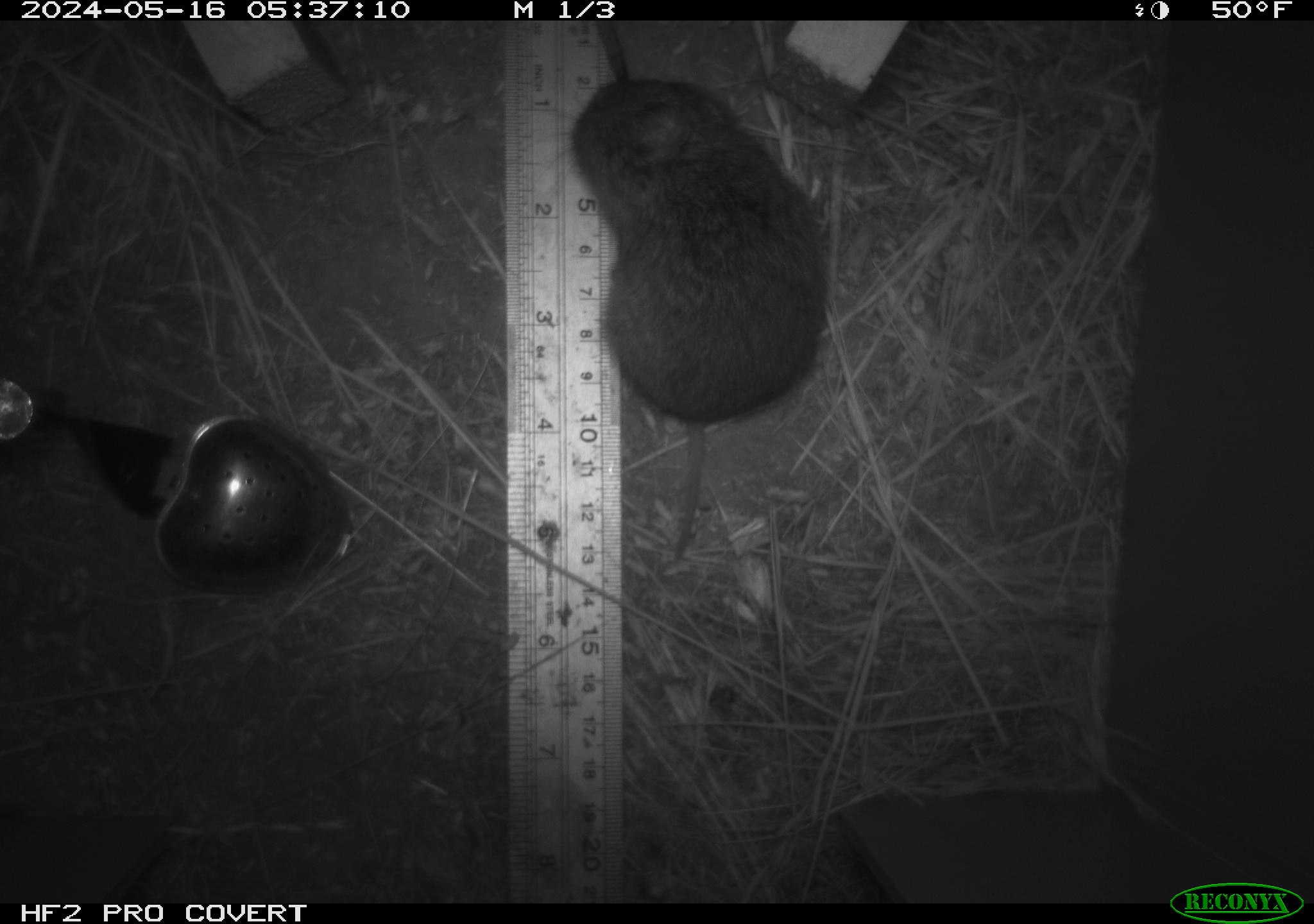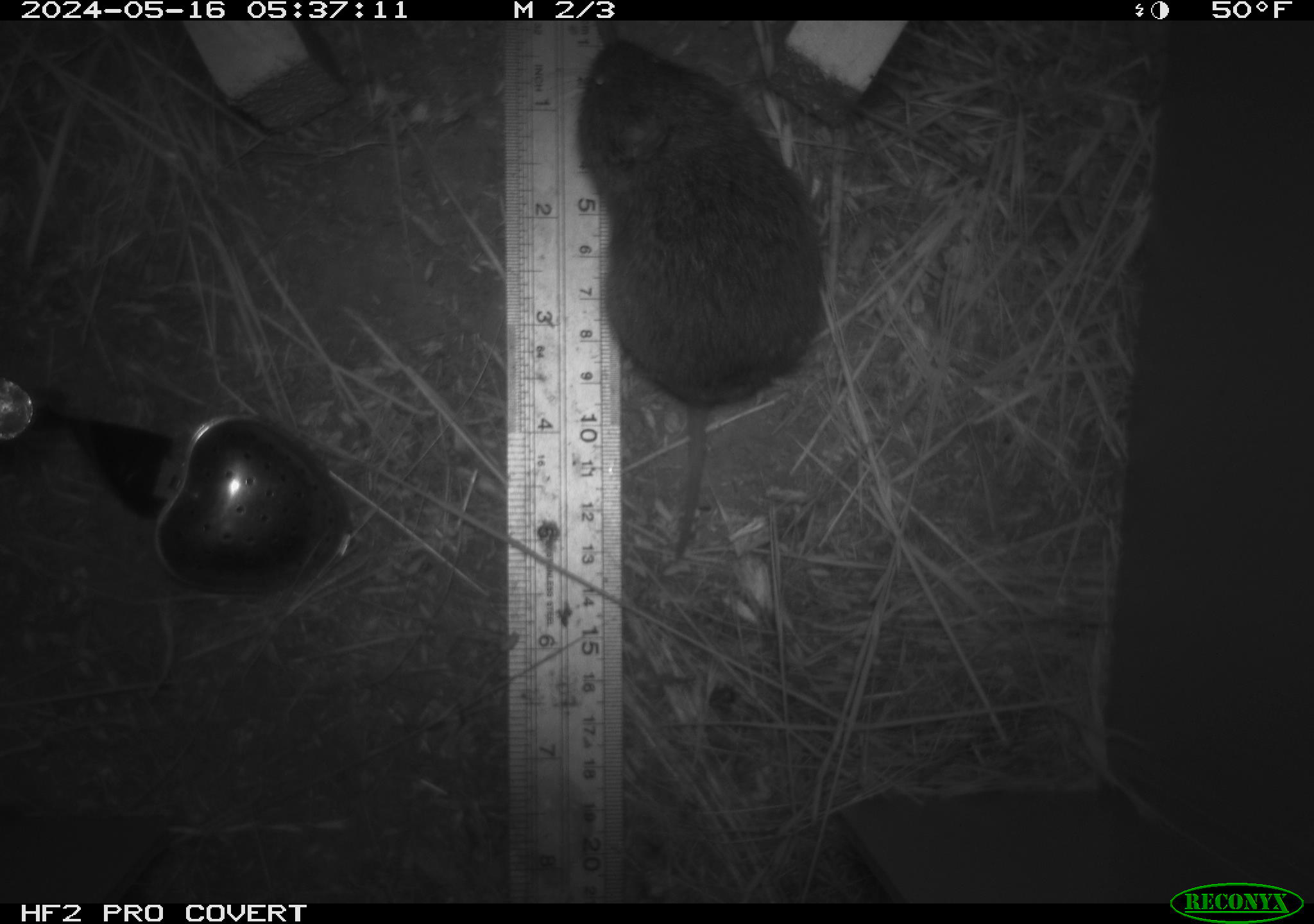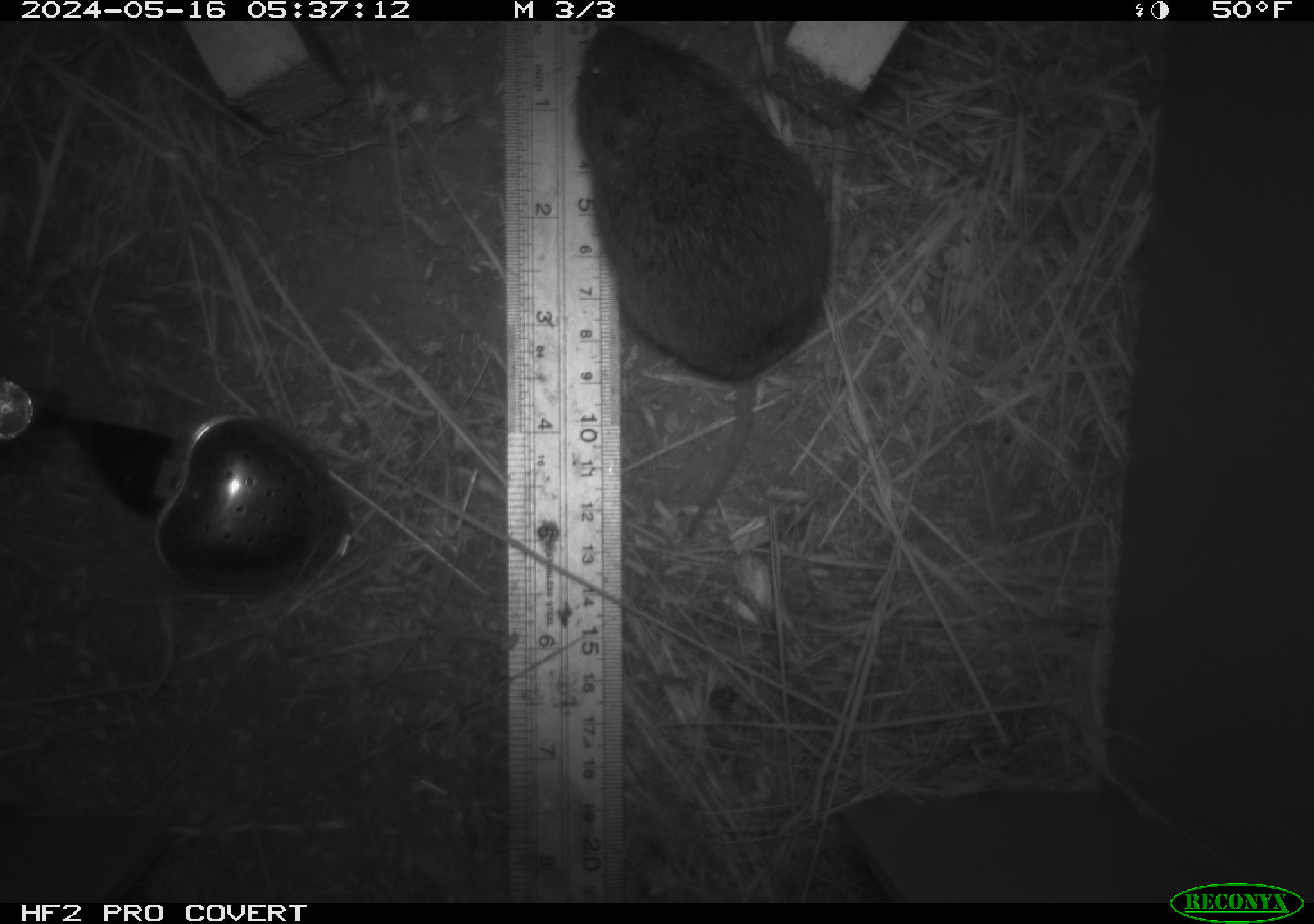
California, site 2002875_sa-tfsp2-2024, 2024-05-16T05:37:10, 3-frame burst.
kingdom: Animalia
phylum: Chordata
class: Mammalia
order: Rodentia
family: Cricetidae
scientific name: Arvicolinae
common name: voles, lemmings, and muskrats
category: arvicolinae subfamily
Arvicolinae subfamily (voles, lemmings, and muskrats) (Arvicolinae).